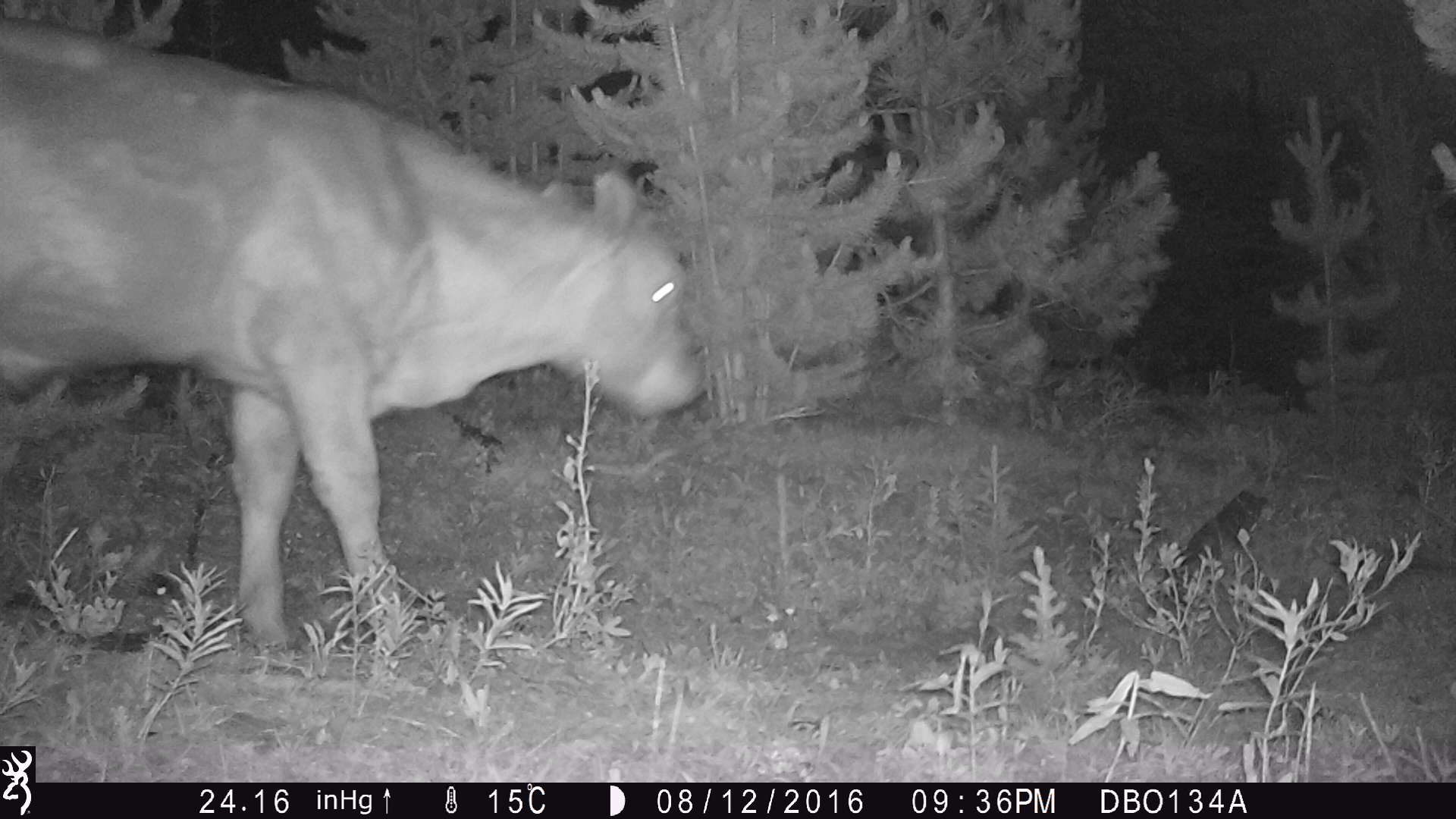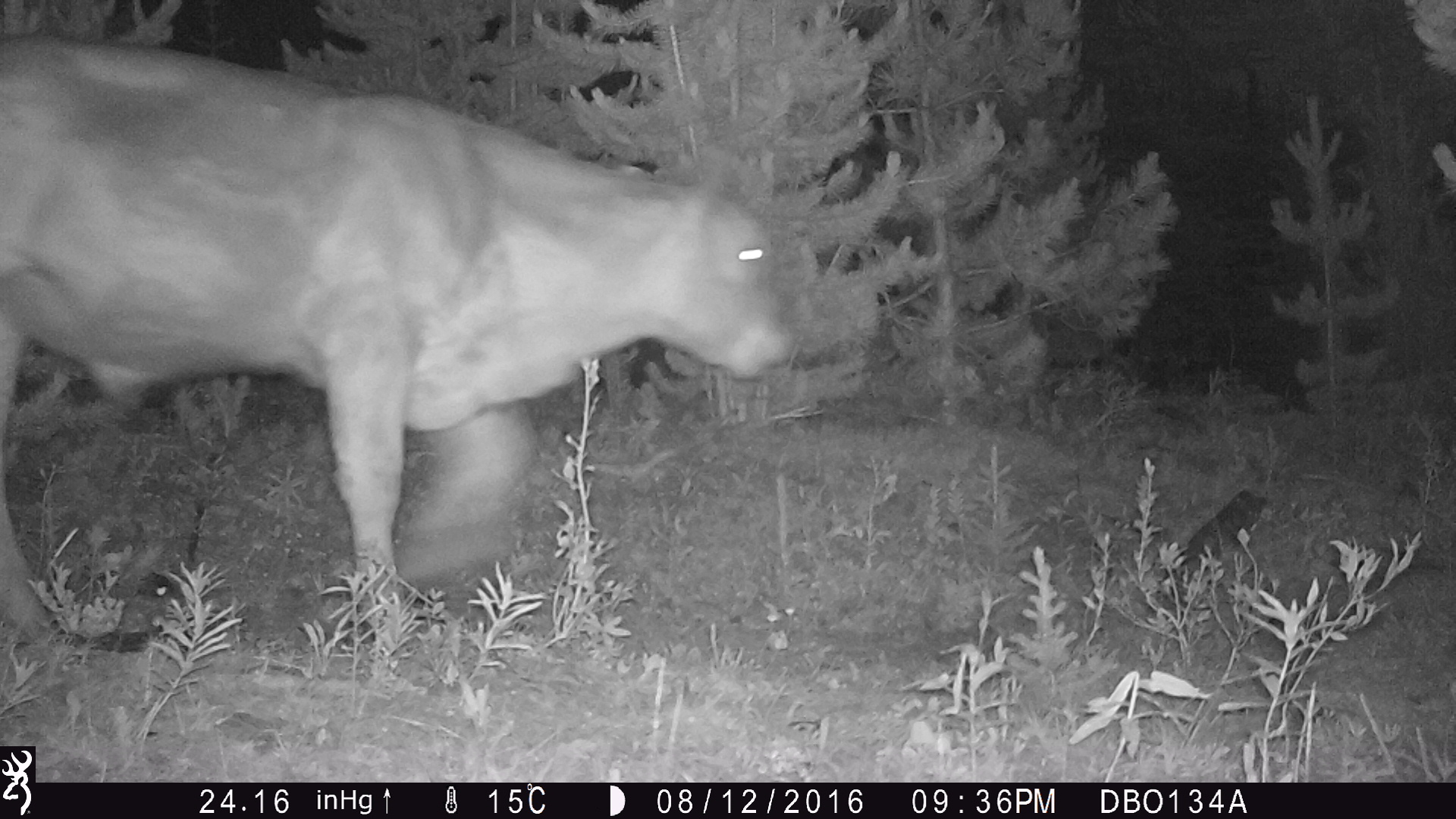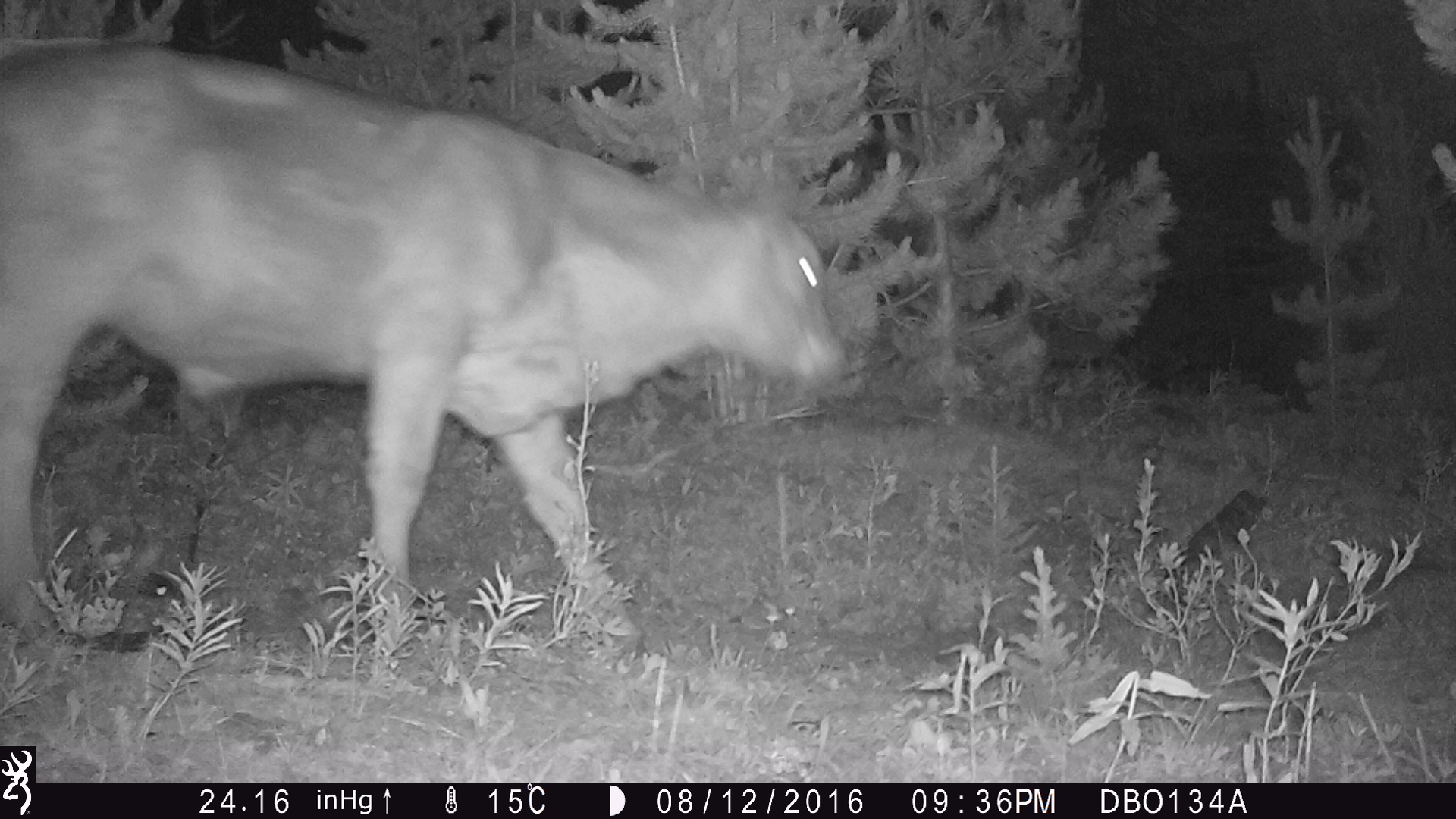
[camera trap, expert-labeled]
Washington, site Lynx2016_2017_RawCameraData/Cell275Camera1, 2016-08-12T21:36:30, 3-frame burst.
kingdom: Animalia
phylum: Chordata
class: Mammalia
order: Artiodactyla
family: Bovidae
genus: Bos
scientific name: Bos taurus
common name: domestic cattle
Domestic cattle (Bos taurus). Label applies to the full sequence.